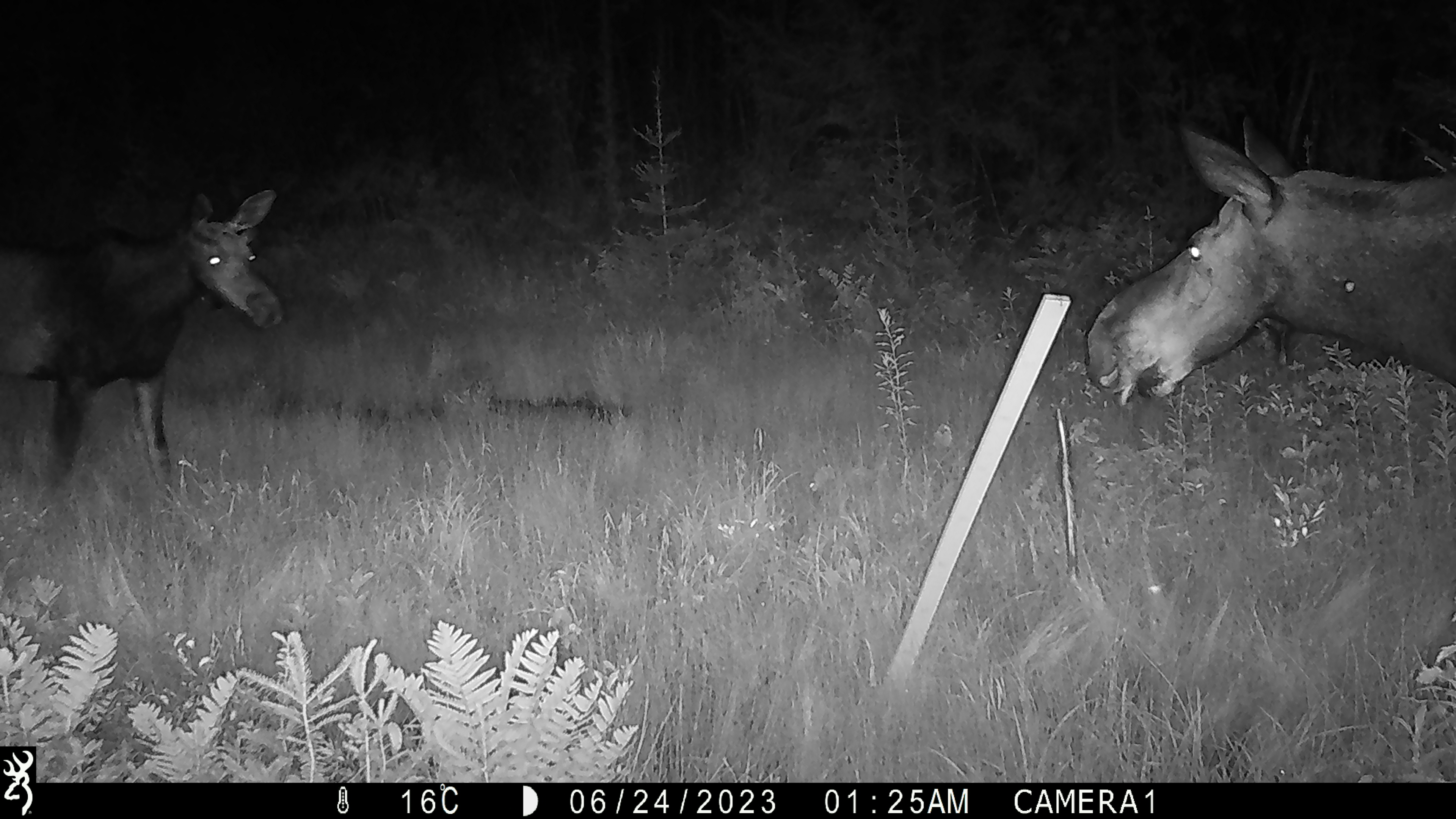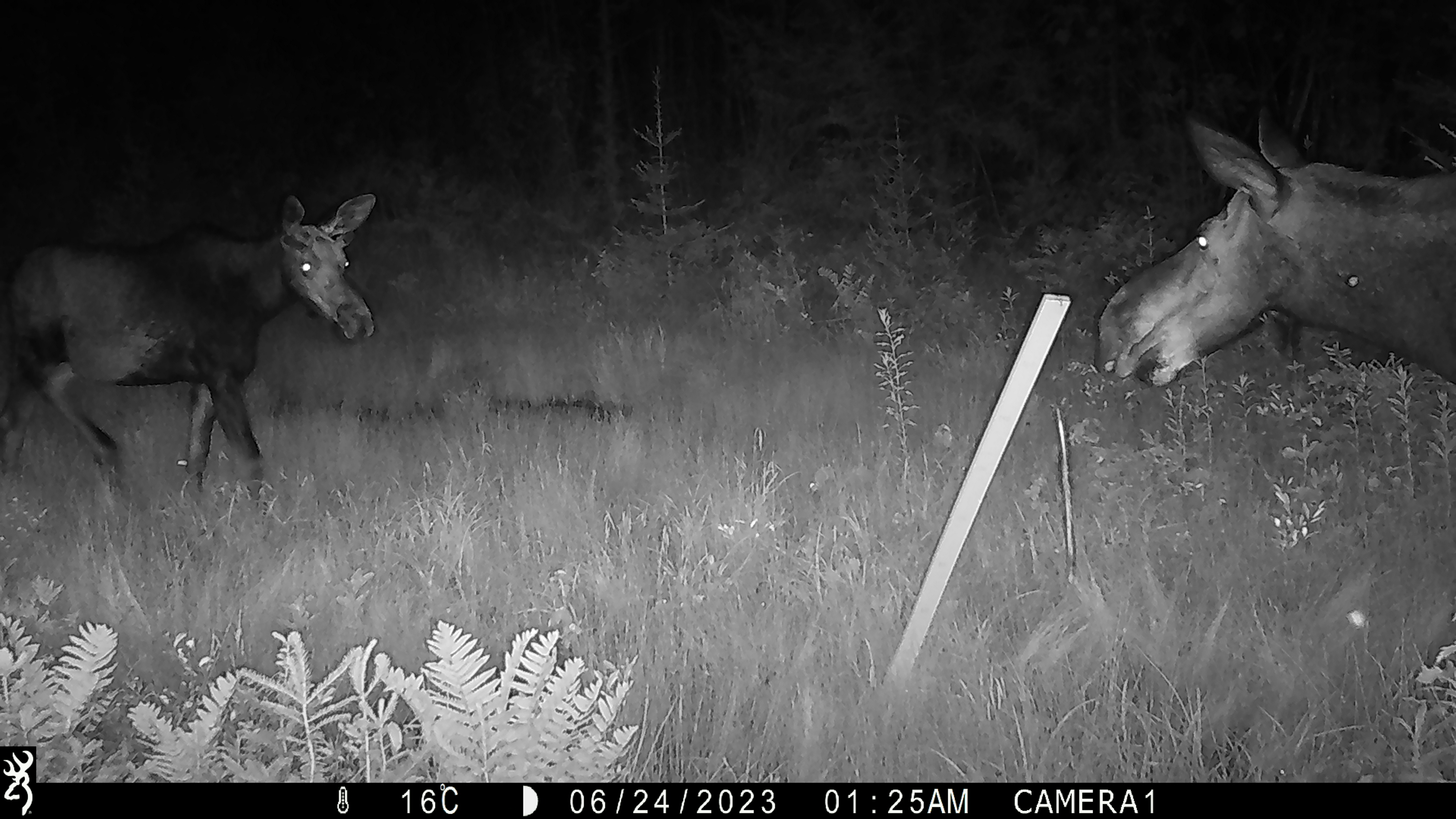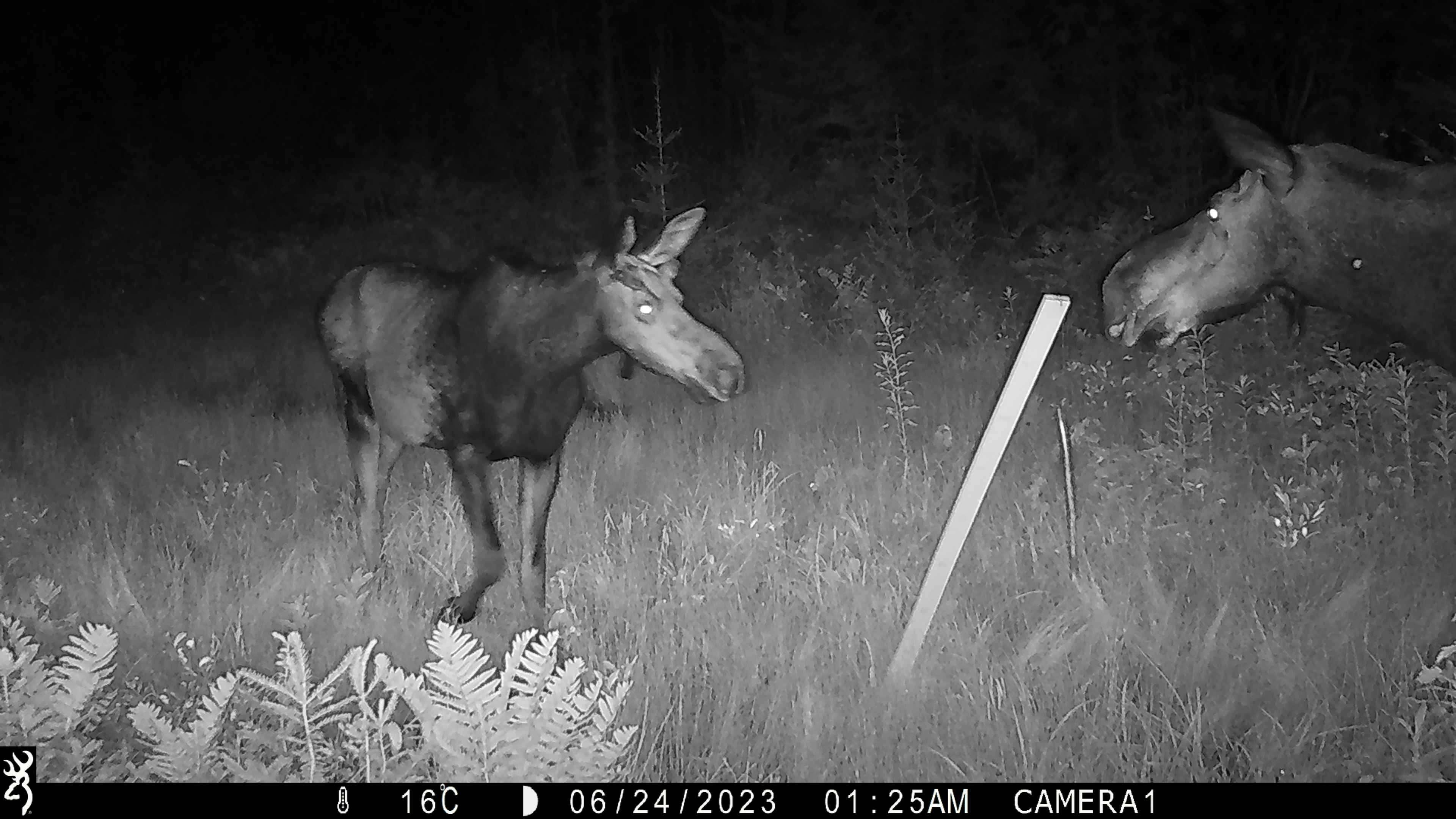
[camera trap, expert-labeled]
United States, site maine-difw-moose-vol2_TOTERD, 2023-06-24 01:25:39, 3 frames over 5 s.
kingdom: Animalia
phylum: Chordata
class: Mammalia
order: Artiodactyla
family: Cervidae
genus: Alces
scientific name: Alces alces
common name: moose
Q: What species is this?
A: Moose (Alces alces).